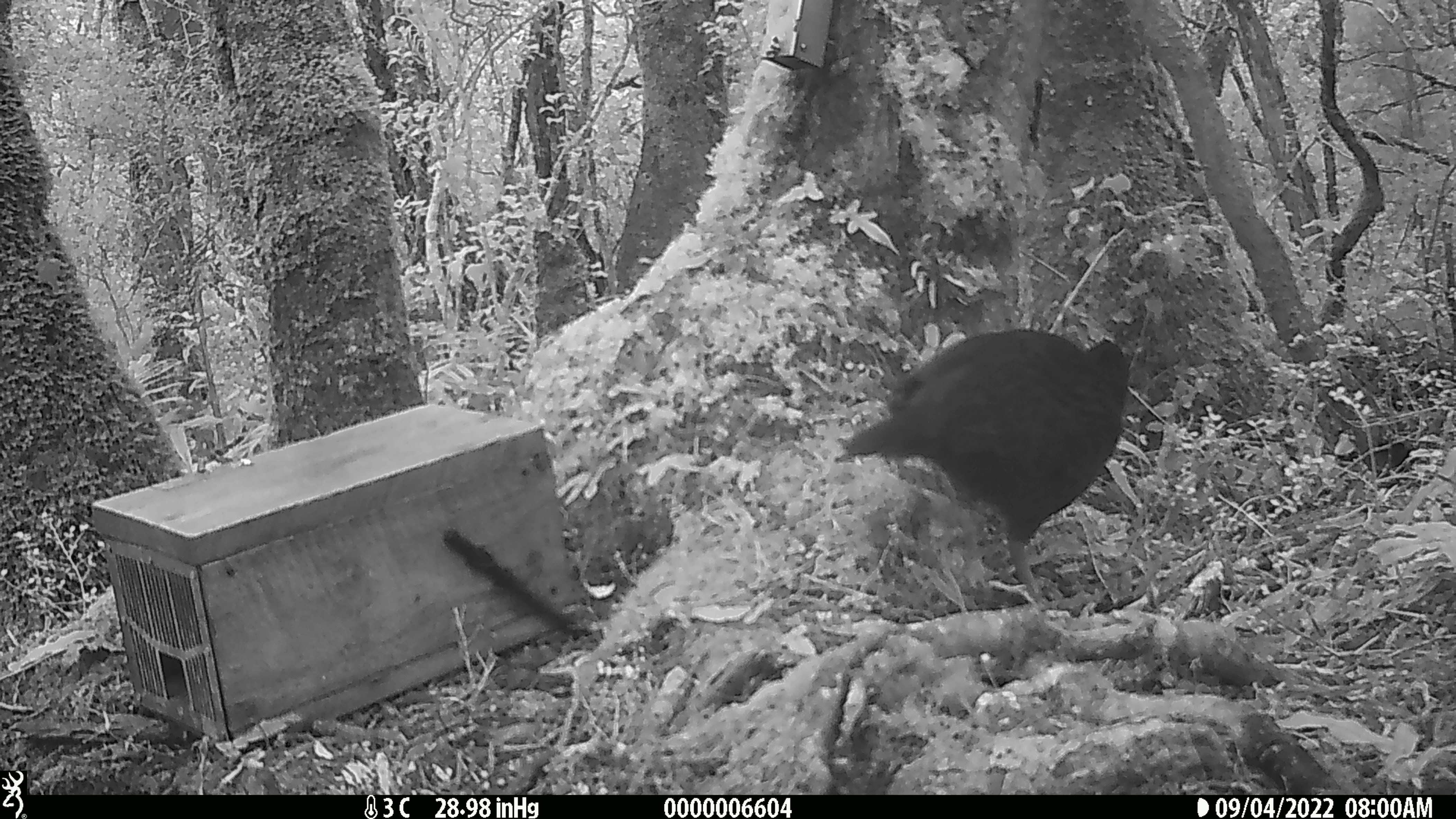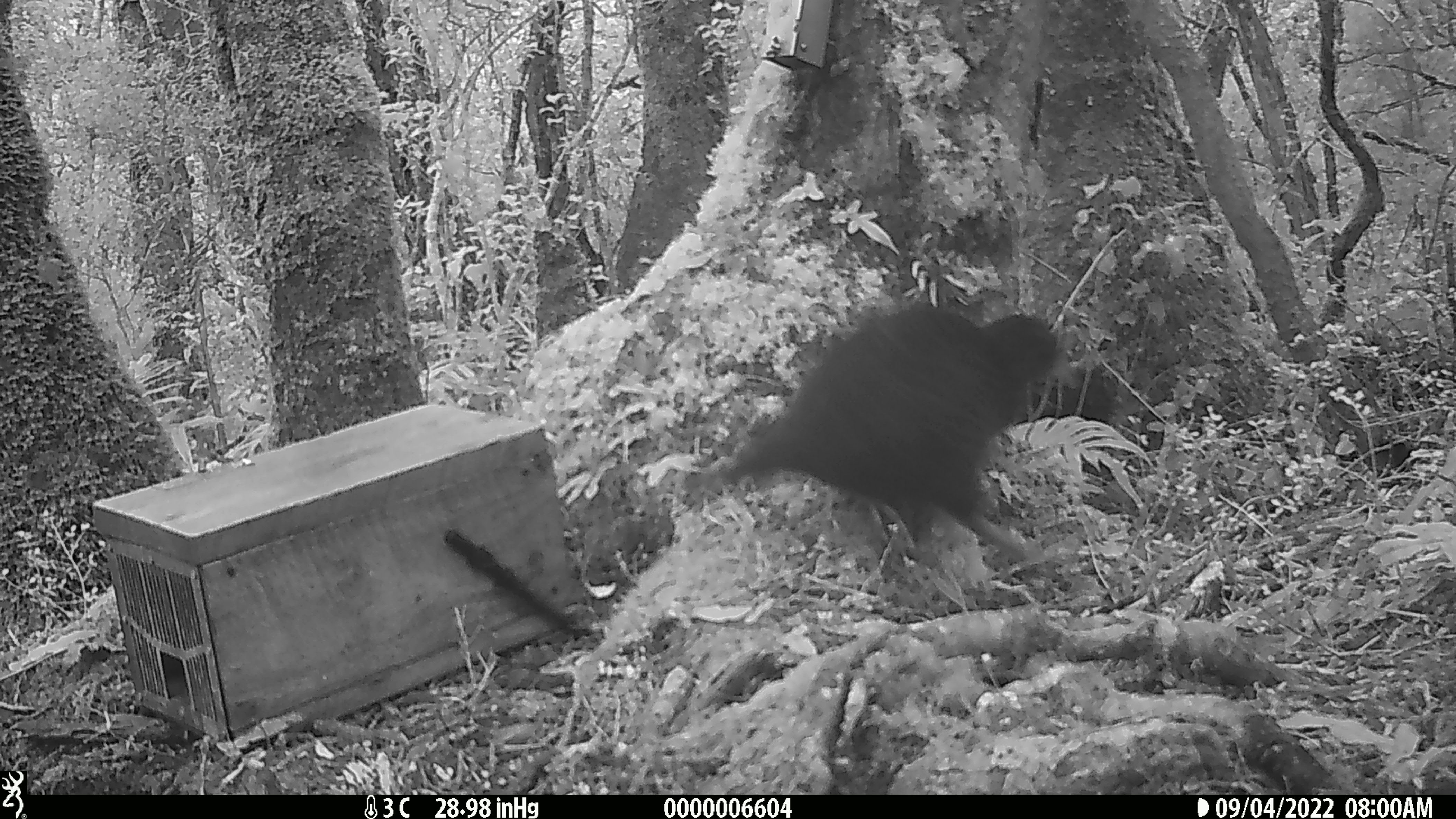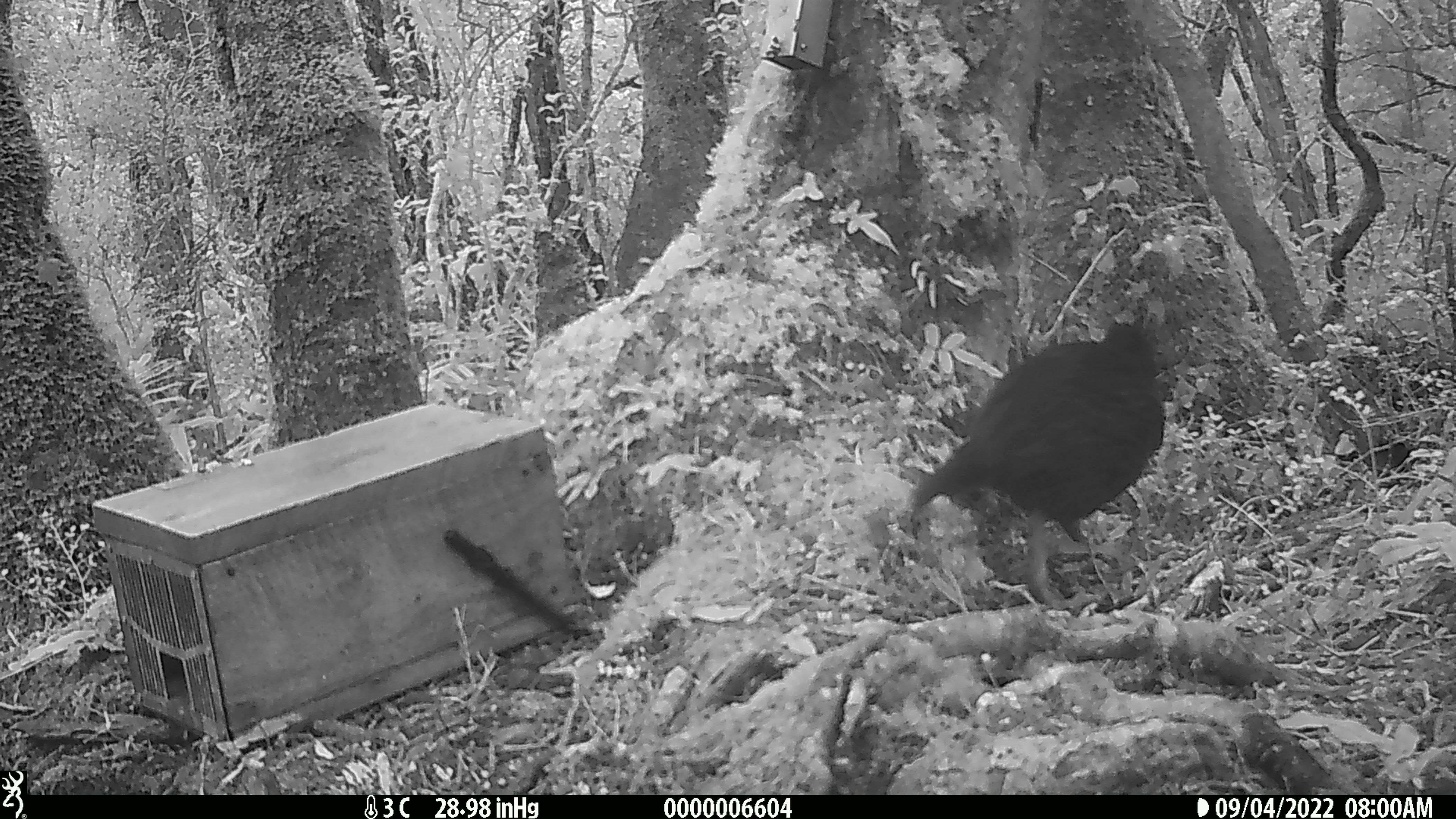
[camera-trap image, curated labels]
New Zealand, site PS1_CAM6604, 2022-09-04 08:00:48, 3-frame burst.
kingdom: Animalia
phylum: Chordata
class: Aves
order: Gruiformes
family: Rallidae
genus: Gallirallus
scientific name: Gallirallus australis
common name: weka